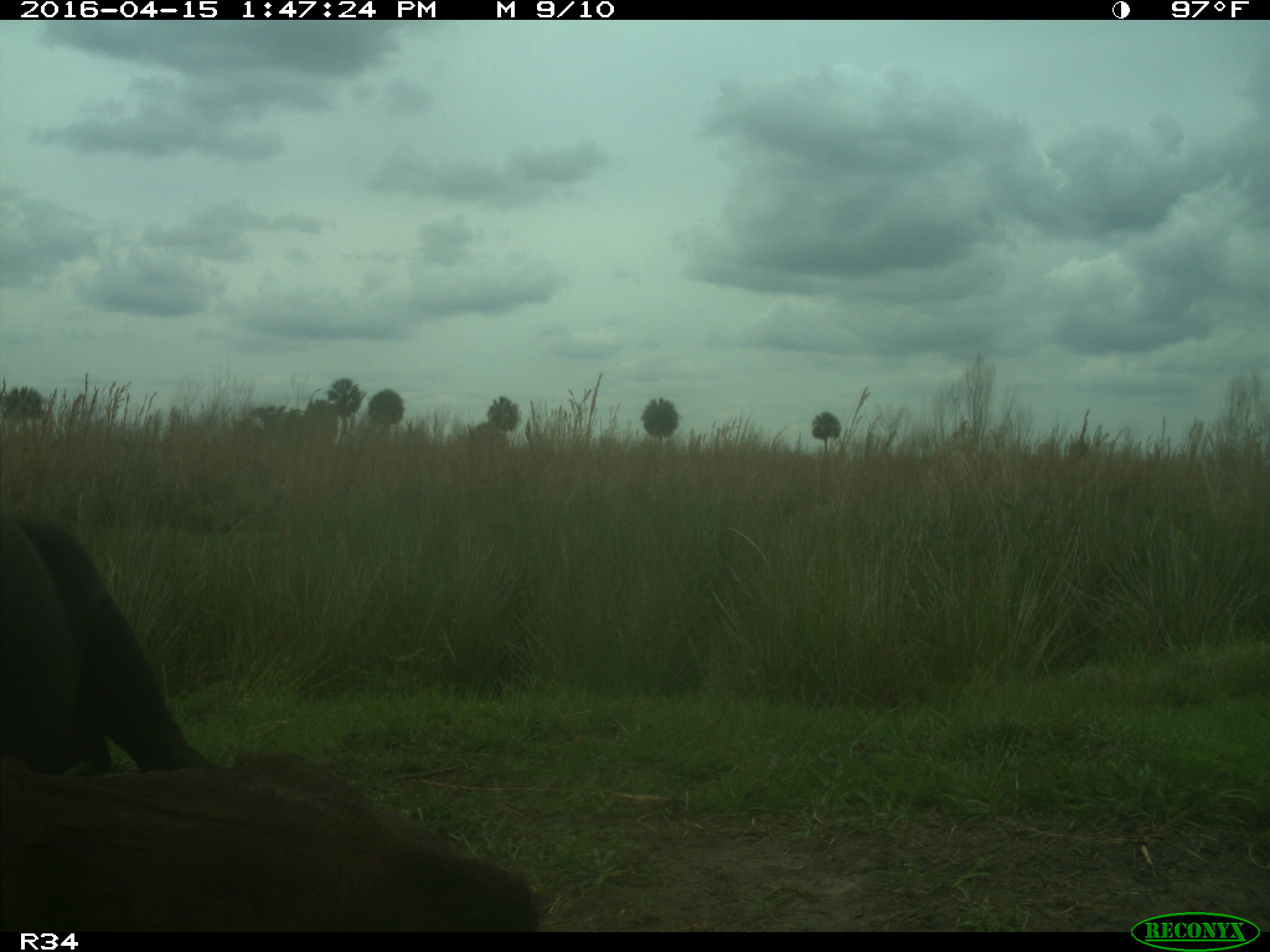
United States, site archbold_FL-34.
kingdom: Animalia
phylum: Chordata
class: Mammalia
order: Artiodactyla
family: Bovidae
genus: Bos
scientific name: Bos taurus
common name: domestic cow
Bos taurus (domestic cow).